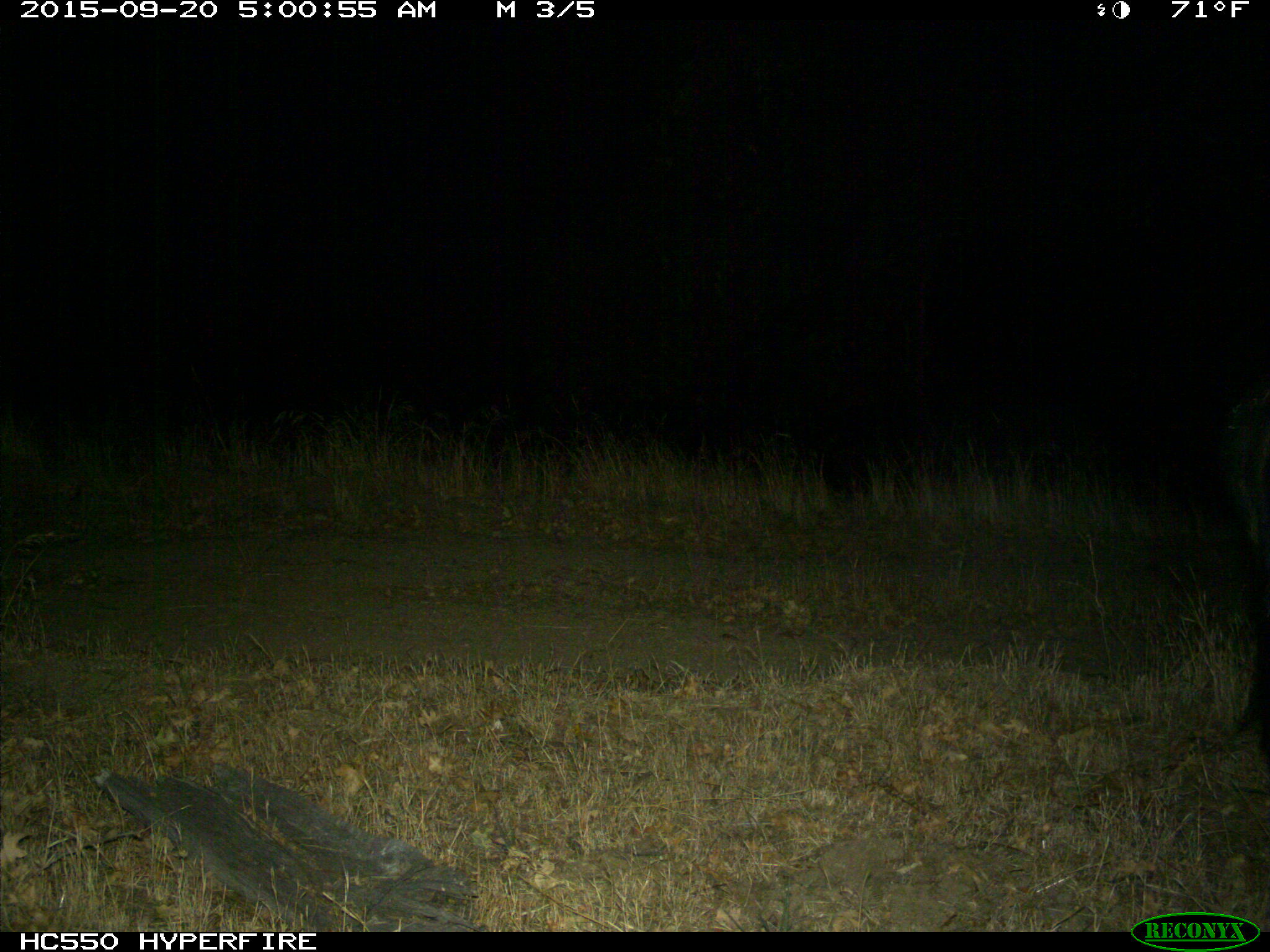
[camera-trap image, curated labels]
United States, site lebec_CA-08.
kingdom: Animalia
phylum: Chordata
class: Mammalia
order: Artiodactyla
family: Suidae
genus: Sus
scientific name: Sus scrofa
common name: wild boar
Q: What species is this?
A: Sus scrofa (wild boar).